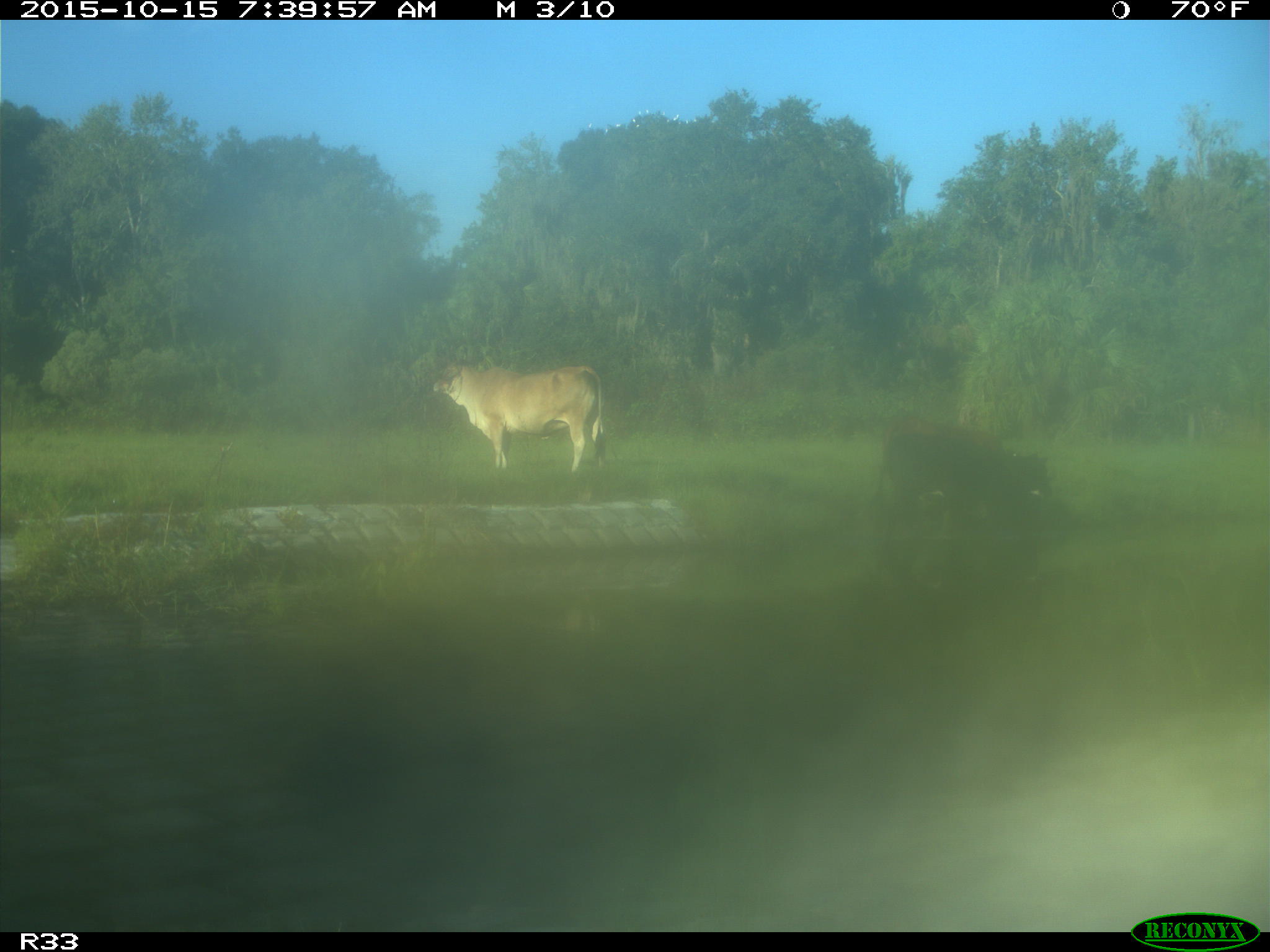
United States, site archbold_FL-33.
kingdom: Animalia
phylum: Chordata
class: Mammalia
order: Artiodactyla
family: Bovidae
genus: Bos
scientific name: Bos taurus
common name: domestic cow